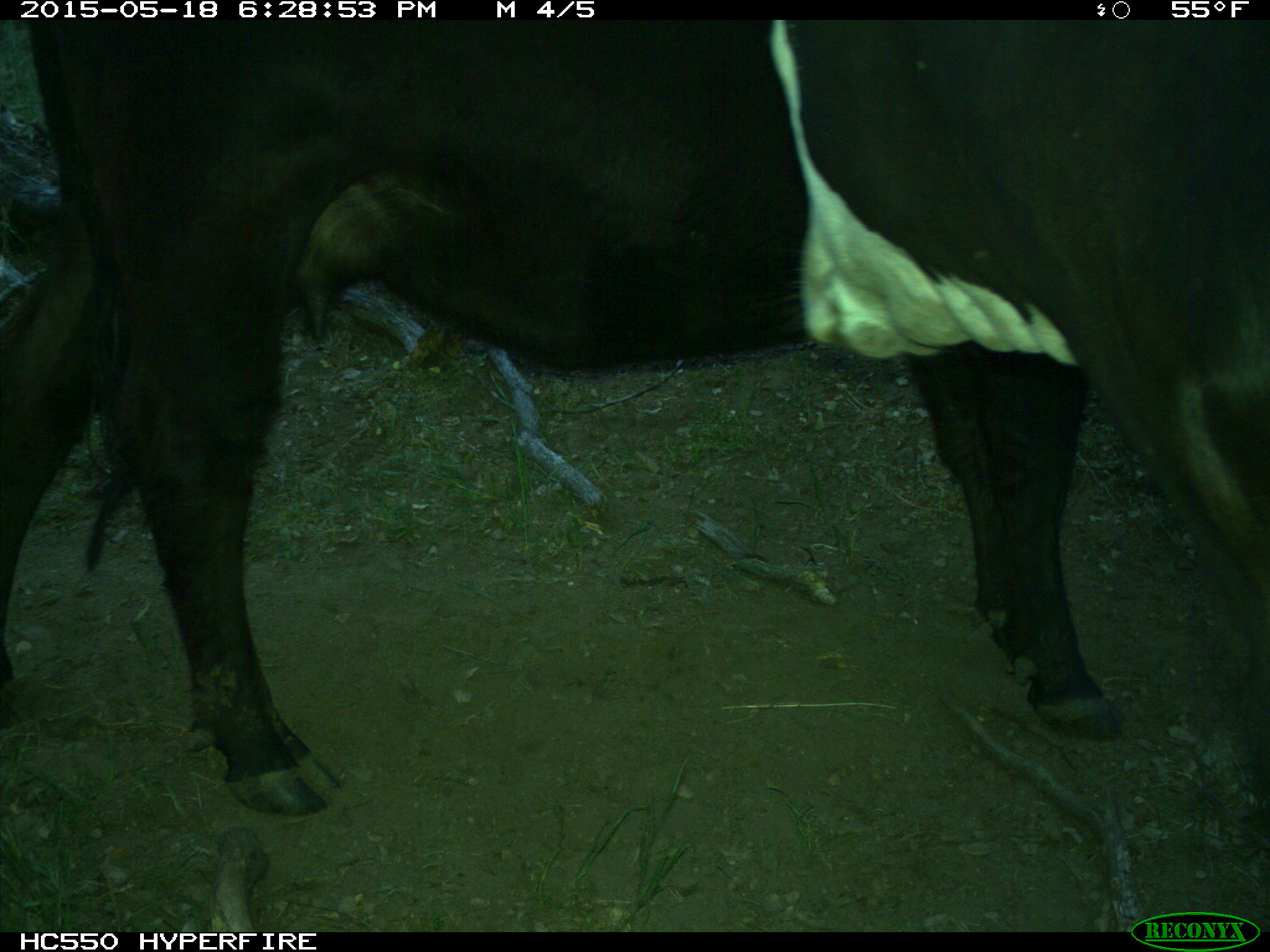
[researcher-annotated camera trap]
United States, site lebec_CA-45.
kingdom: Animalia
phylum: Chordata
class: Mammalia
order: Artiodactyla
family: Bovidae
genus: Bos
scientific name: Bos taurus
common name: domestic cow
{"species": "Bos taurus (domestic cow)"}